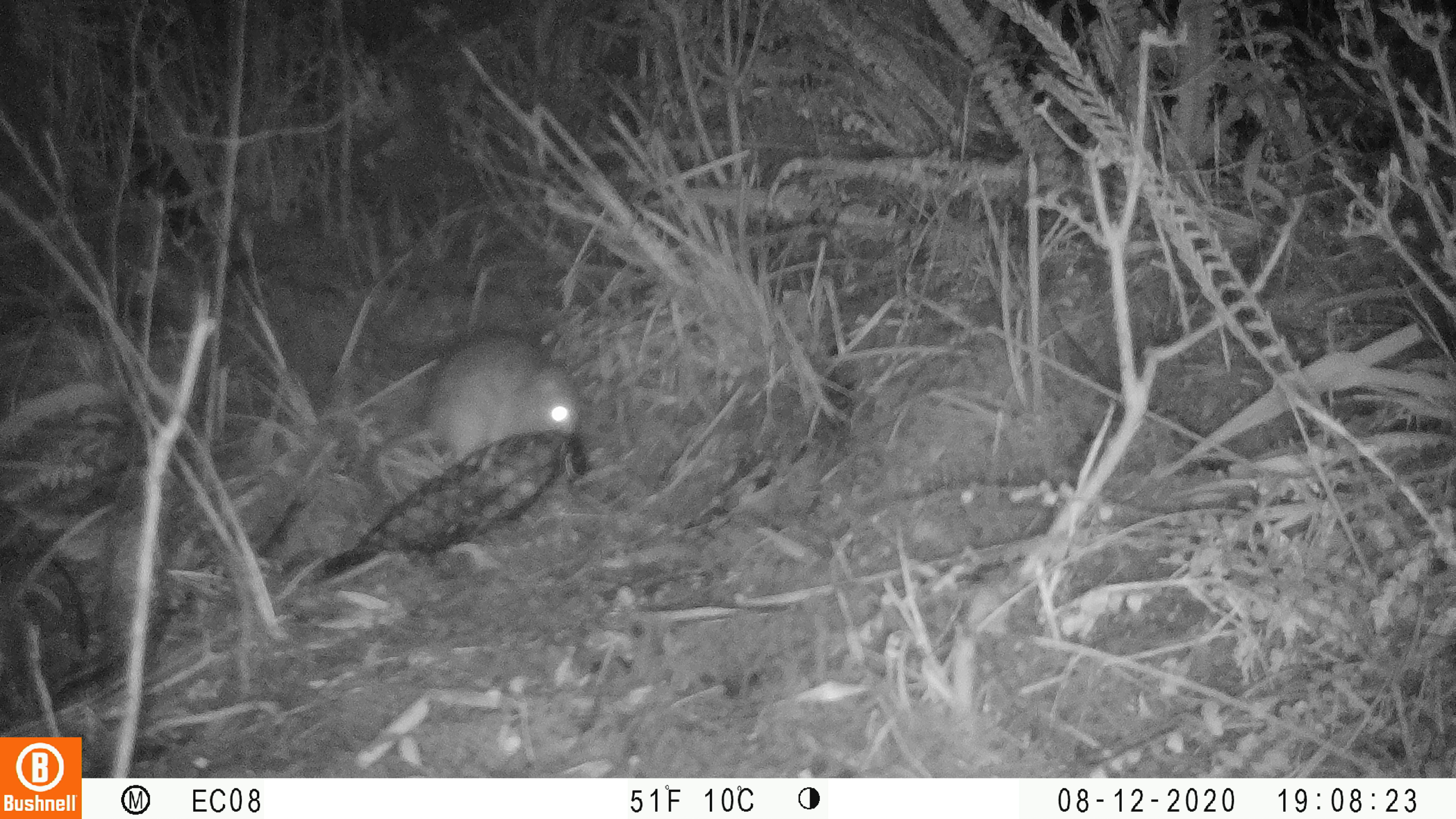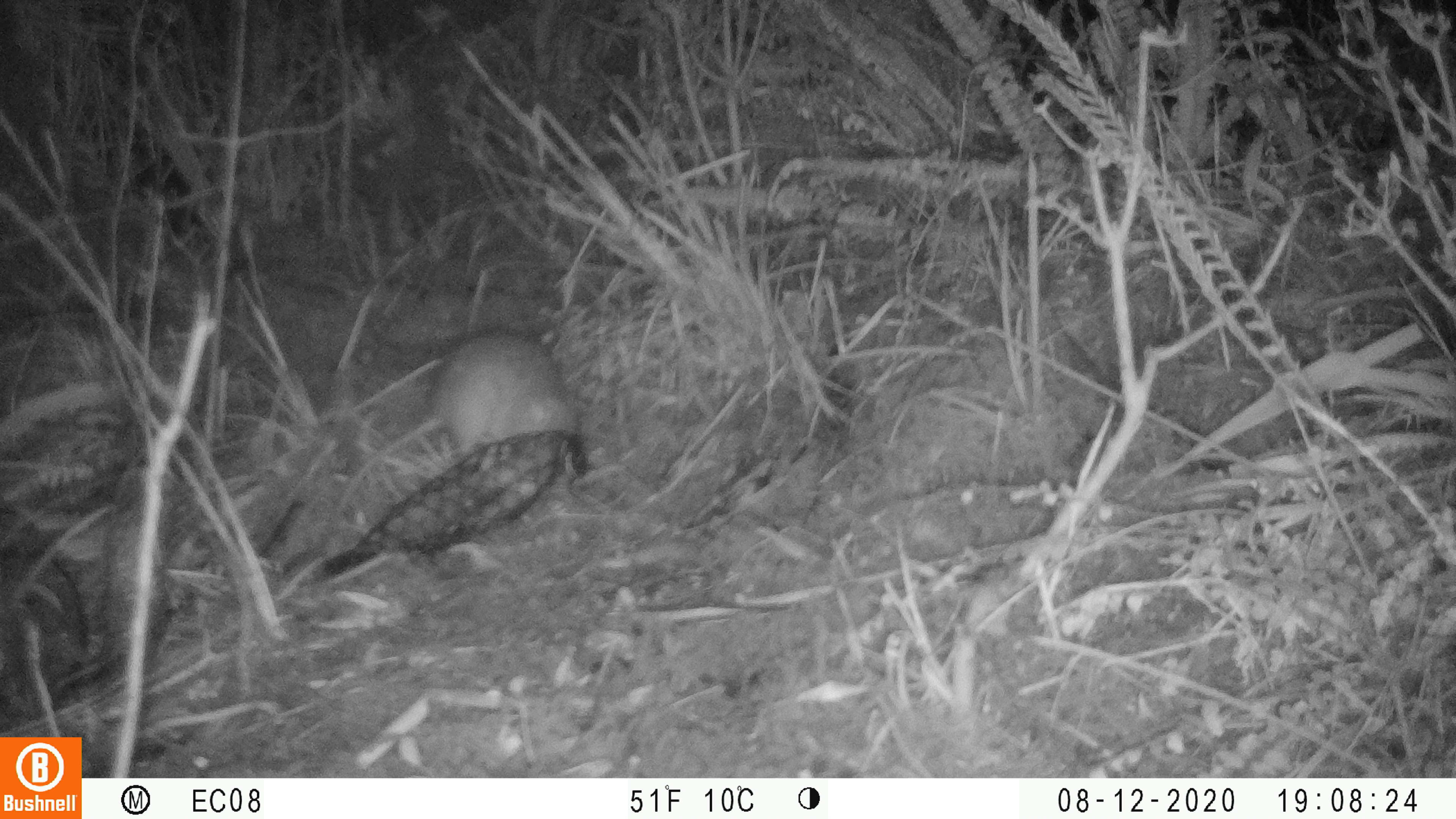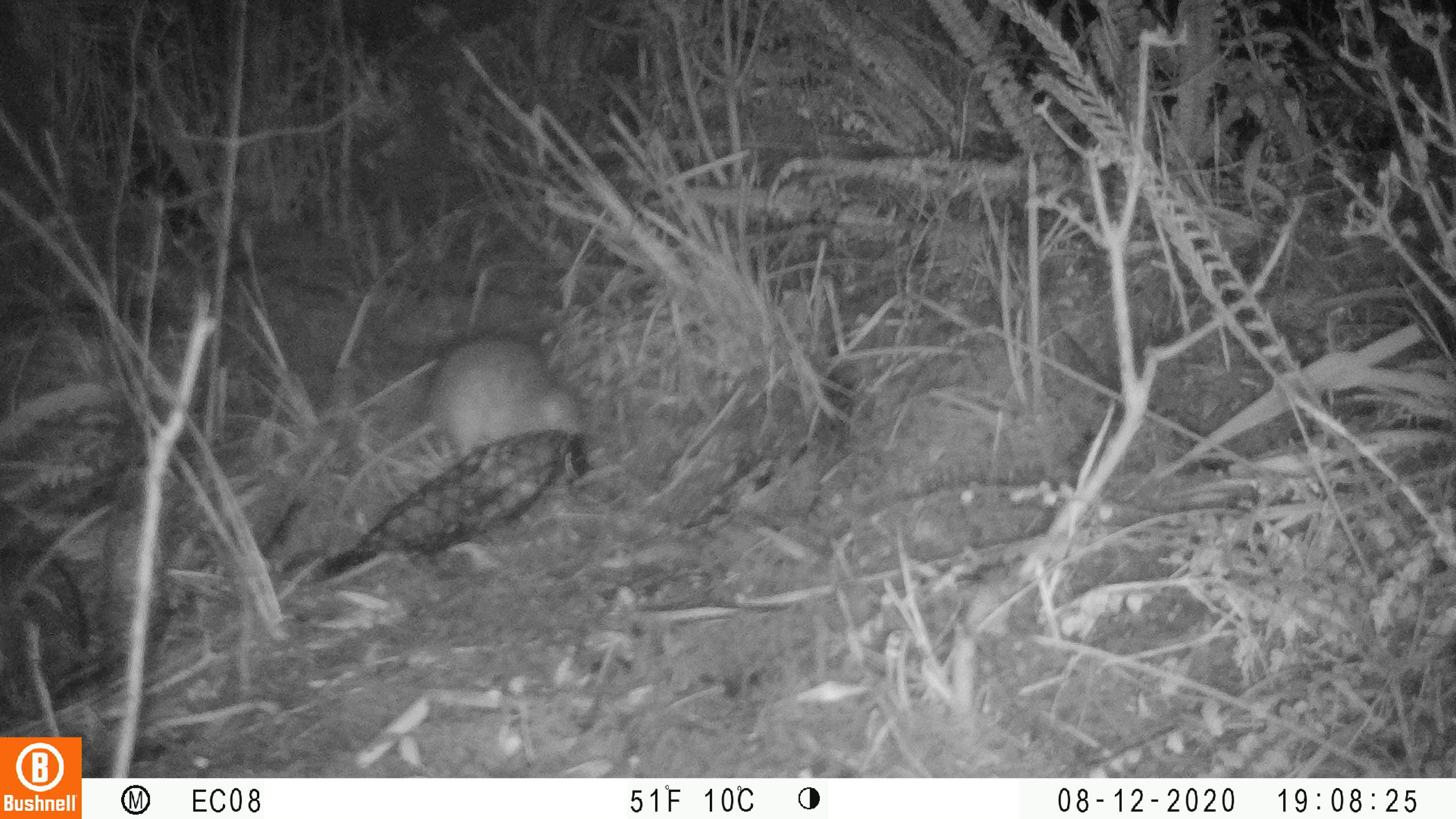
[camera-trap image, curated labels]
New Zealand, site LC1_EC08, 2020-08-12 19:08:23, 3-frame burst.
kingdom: Animalia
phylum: Chordata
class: Mammalia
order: Rodentia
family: Muridae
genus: Rattus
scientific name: Rattus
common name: rat